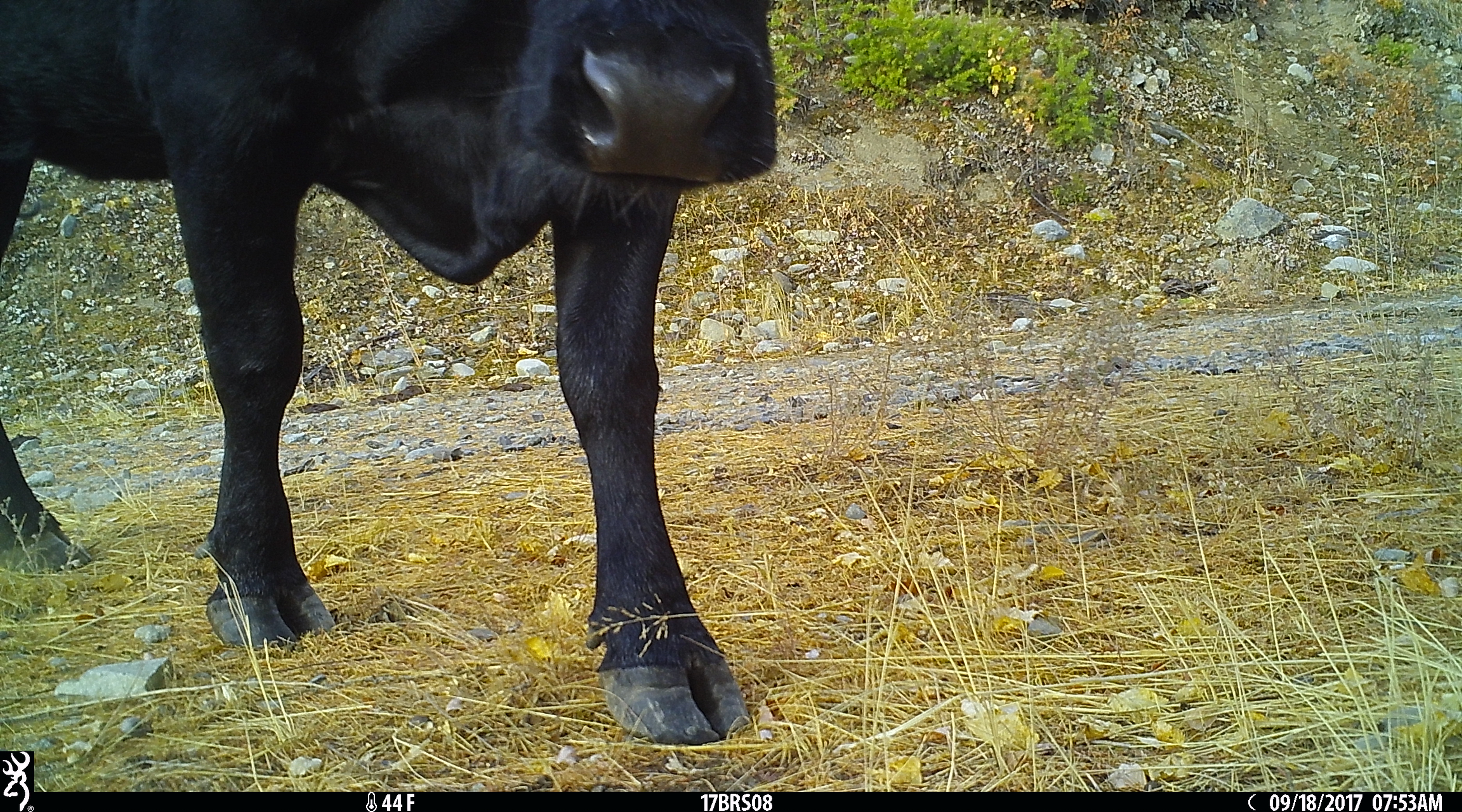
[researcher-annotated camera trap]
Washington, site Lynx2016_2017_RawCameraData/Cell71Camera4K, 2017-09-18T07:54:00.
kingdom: Animalia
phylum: Chordata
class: Mammalia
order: Artiodactyla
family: Bovidae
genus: Bos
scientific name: Bos taurus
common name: domestic cattle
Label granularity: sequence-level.